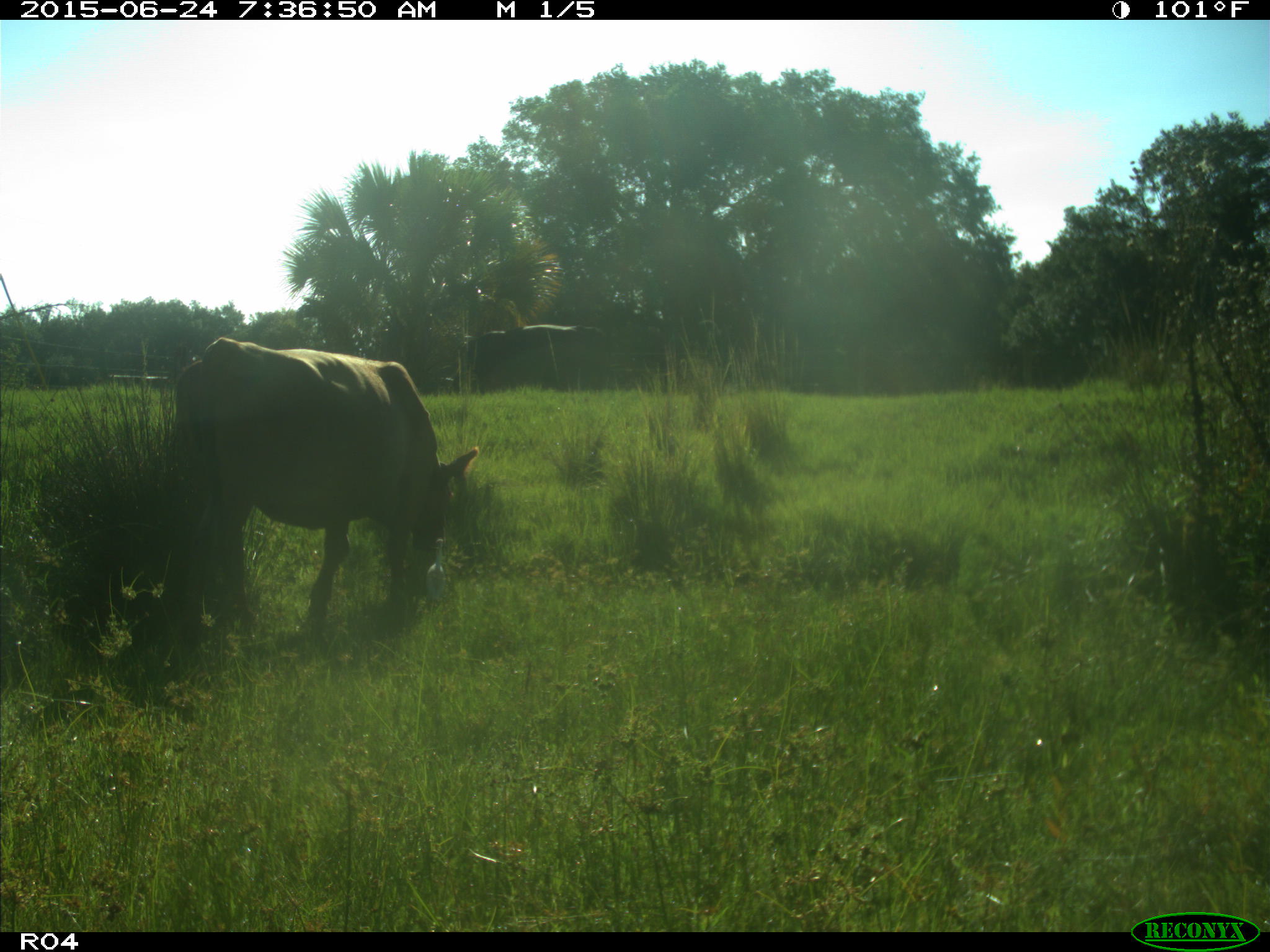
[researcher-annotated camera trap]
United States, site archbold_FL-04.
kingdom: Animalia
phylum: Chordata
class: Mammalia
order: Artiodactyla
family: Bovidae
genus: Bos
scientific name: Bos taurus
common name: domestic cow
Bos taurus (domestic cow).